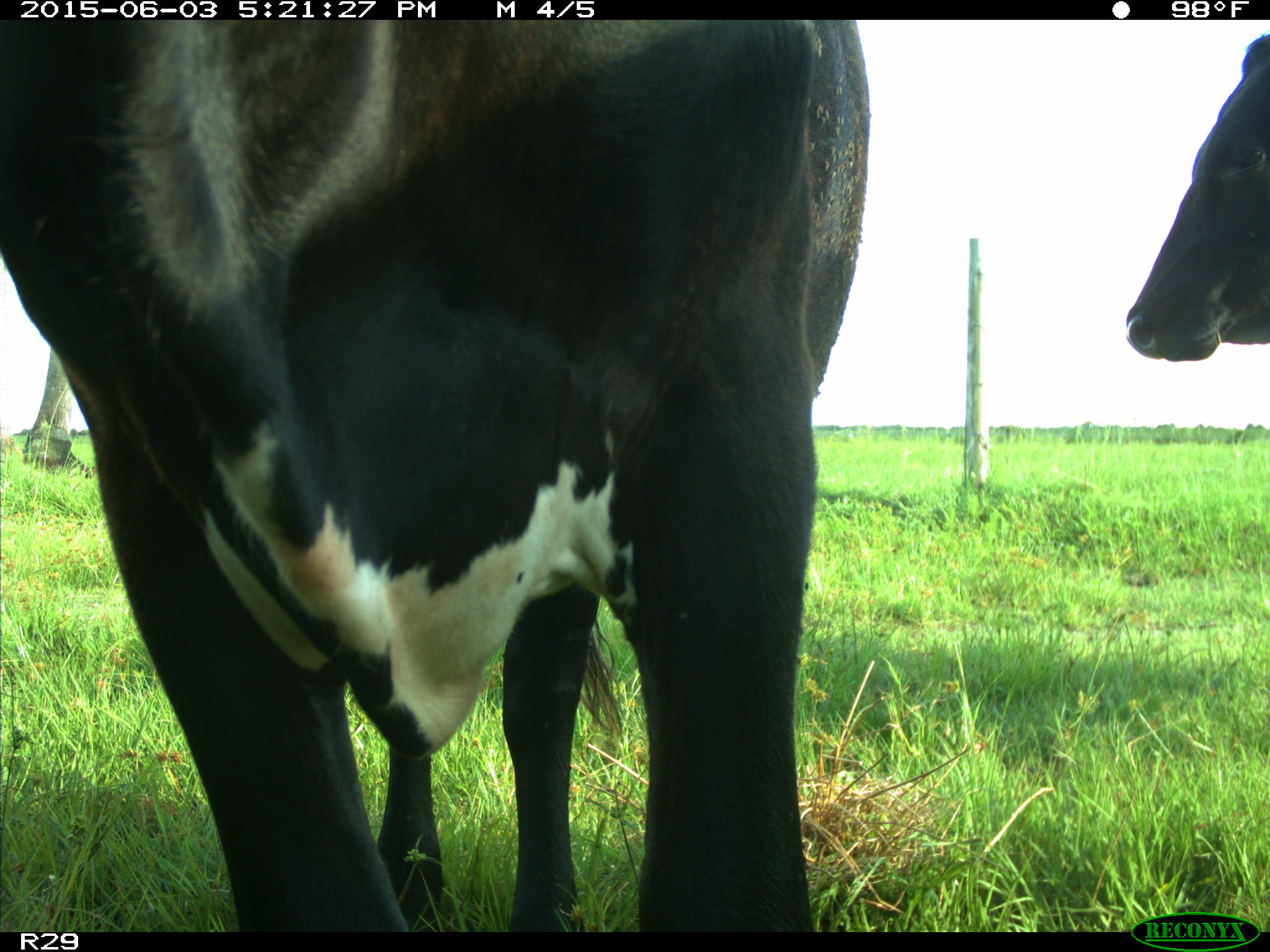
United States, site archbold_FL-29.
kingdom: Animalia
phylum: Chordata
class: Mammalia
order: Artiodactyla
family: Bovidae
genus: Bos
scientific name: Bos taurus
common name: domestic cow